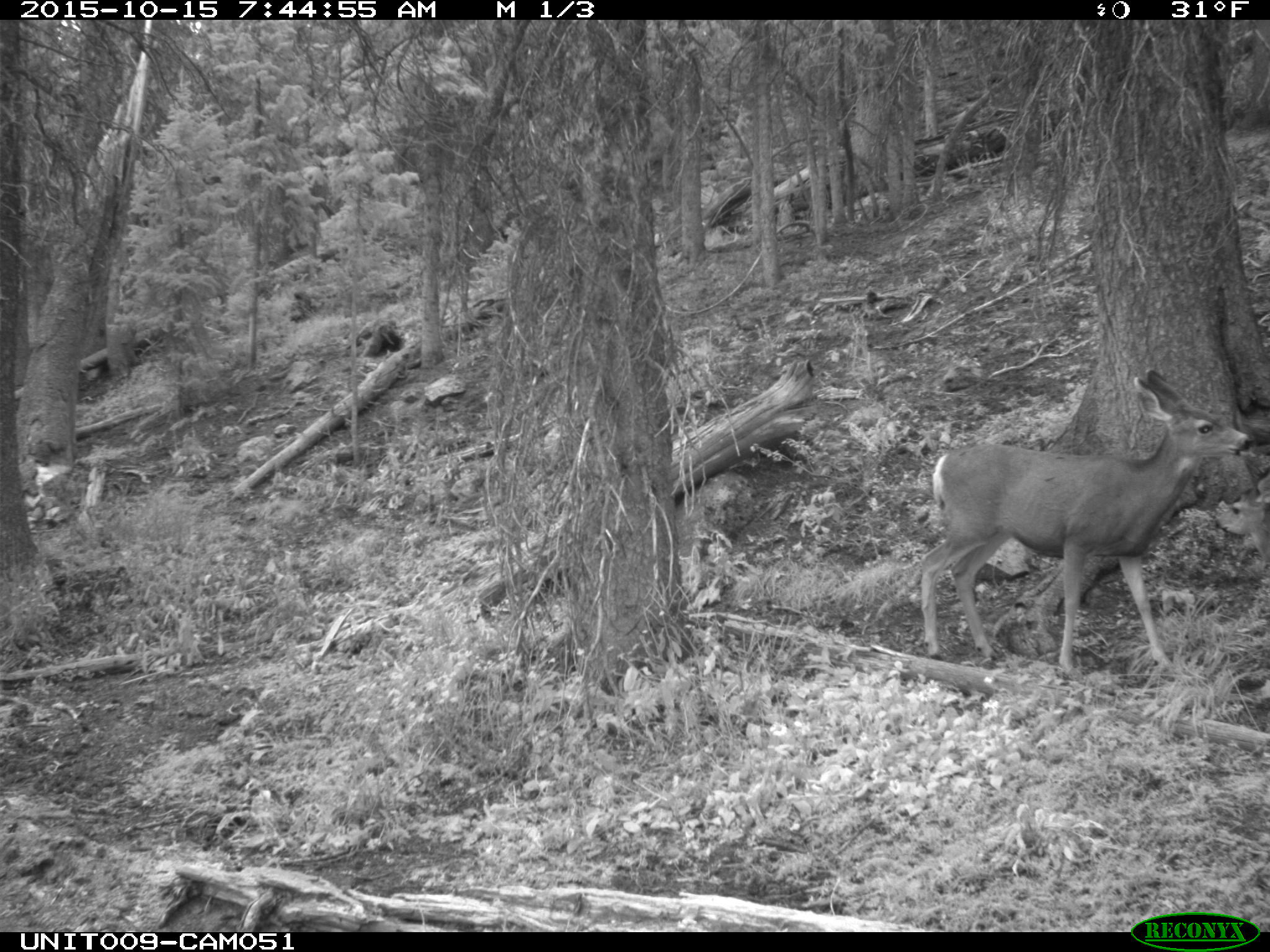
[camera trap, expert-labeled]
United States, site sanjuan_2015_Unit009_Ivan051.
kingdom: Animalia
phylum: Chordata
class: Mammalia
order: Artiodactyla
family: Cervidae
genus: Odocoileus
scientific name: Odocoileus hemionus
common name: mule deer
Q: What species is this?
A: Odocoileus hemionus (mule deer).